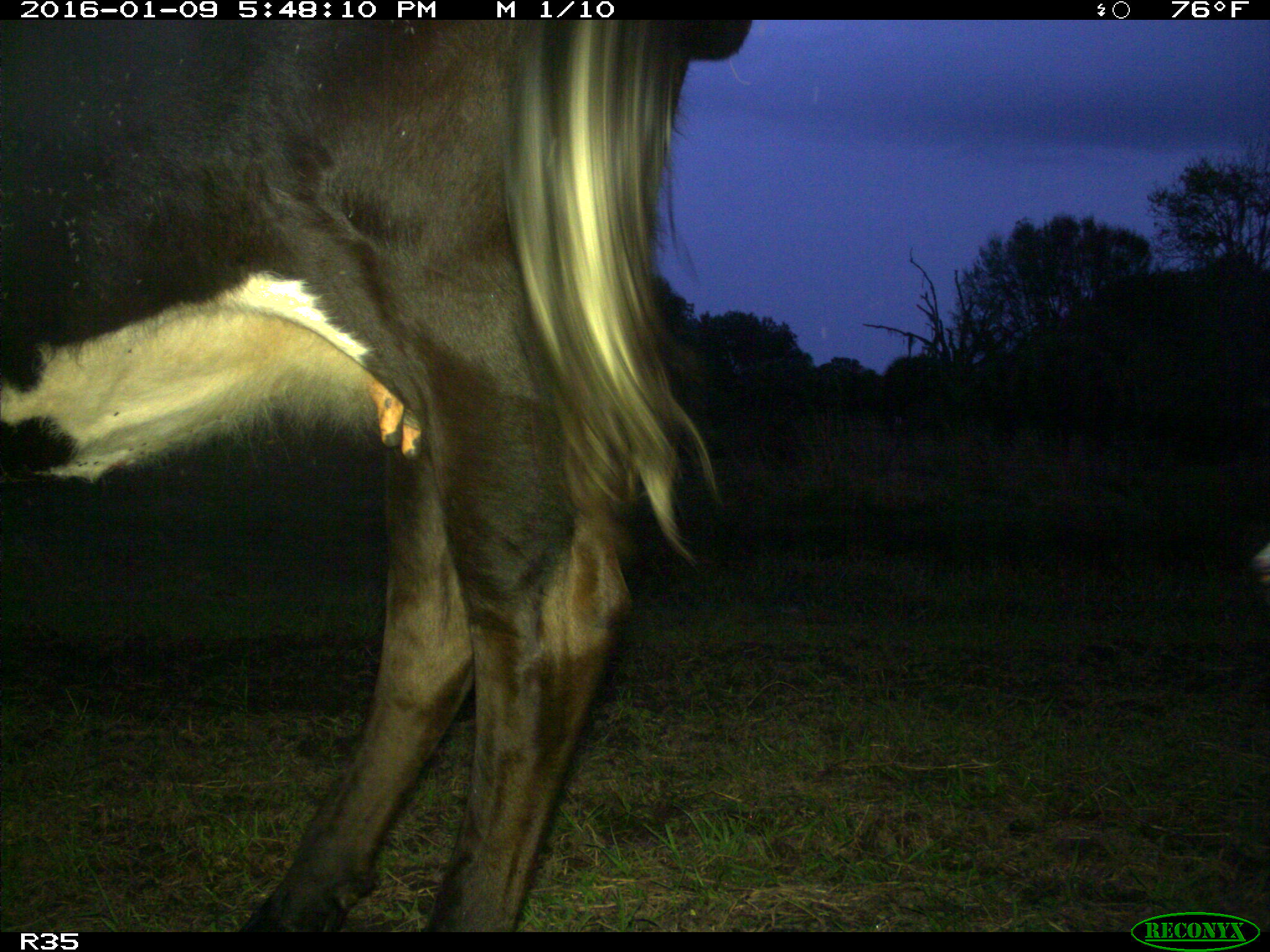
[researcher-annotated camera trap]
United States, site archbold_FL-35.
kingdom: Animalia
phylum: Chordata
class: Mammalia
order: Artiodactyla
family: Bovidae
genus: Bos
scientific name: Bos taurus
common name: domestic cow